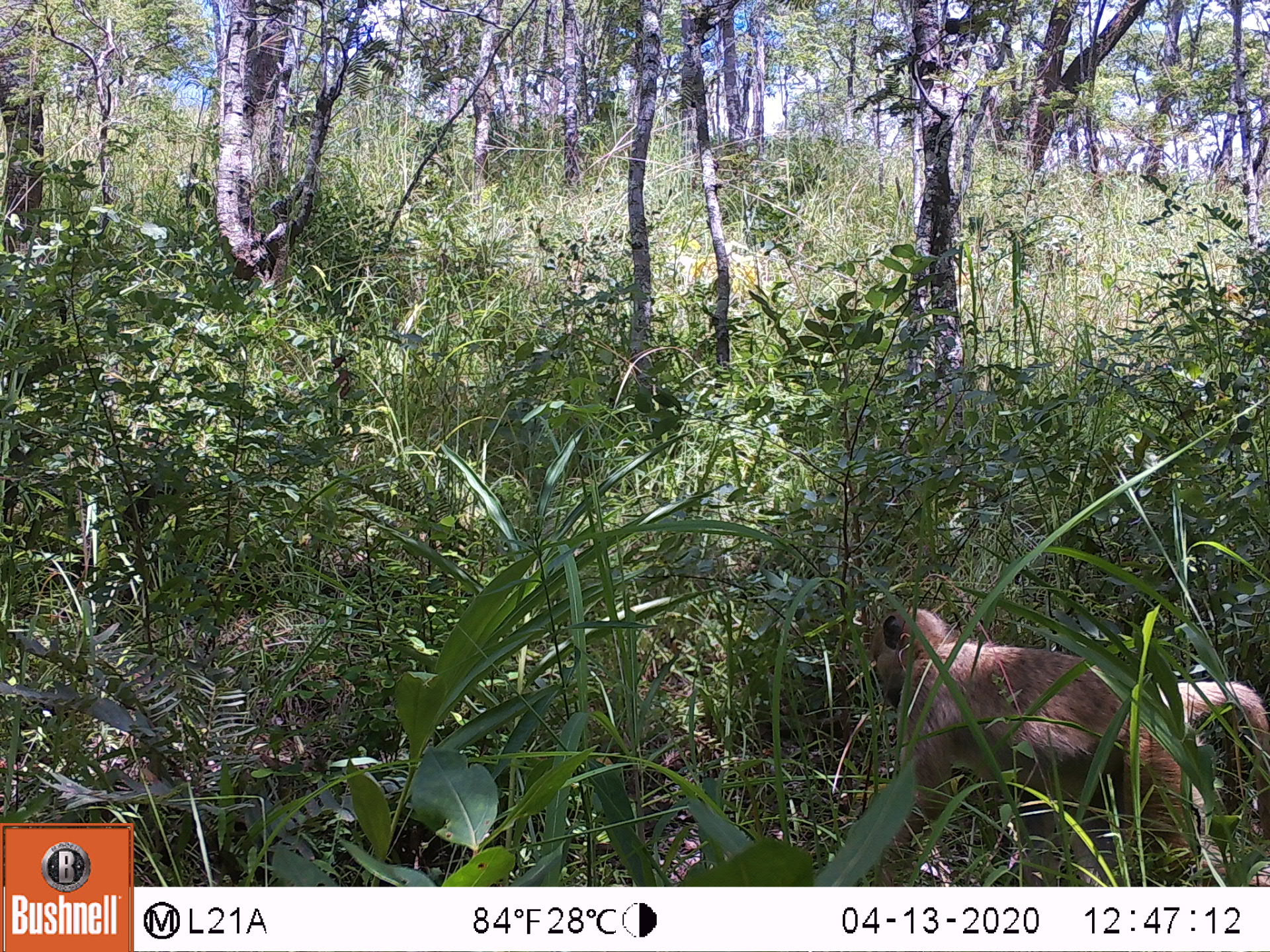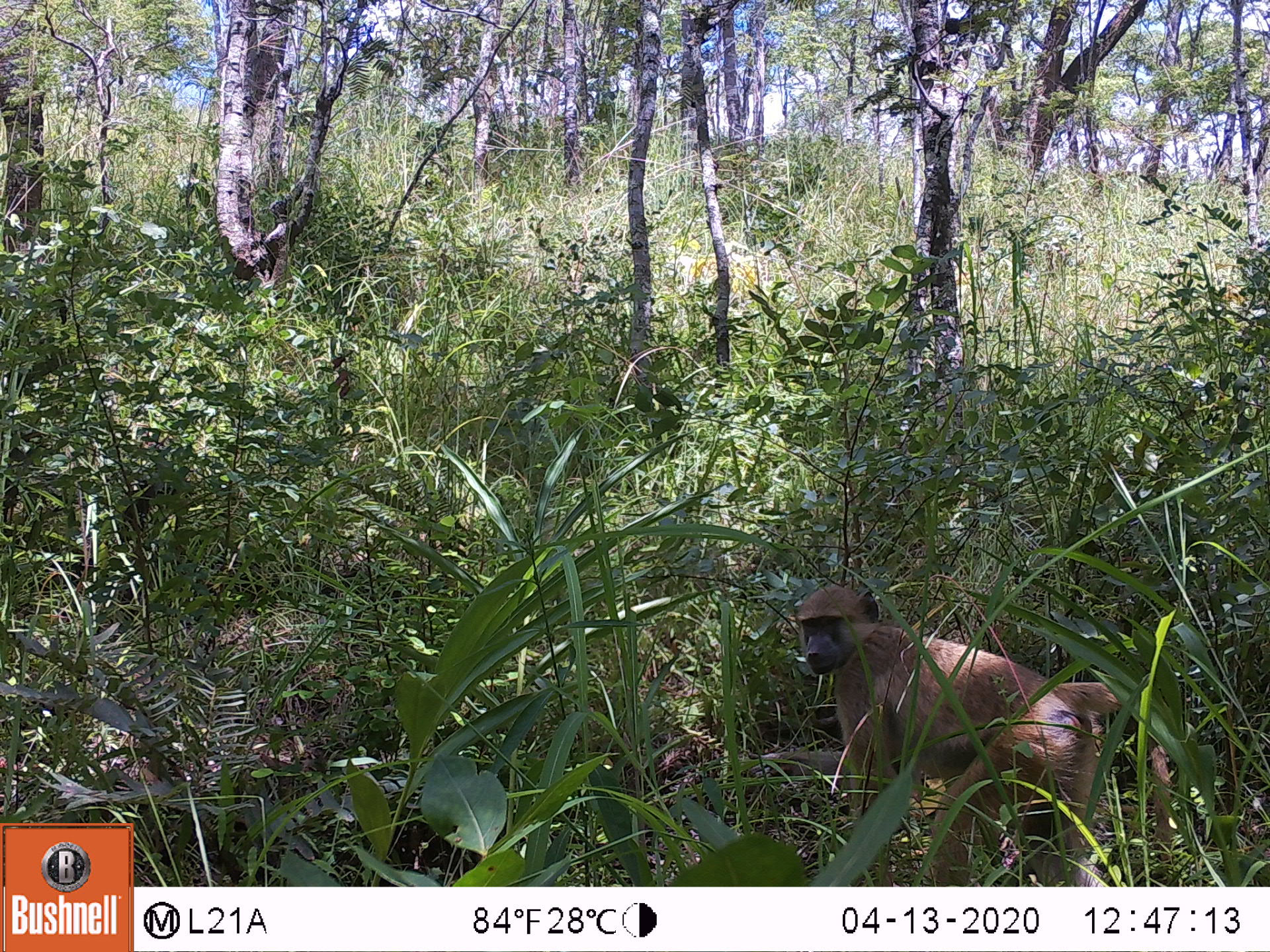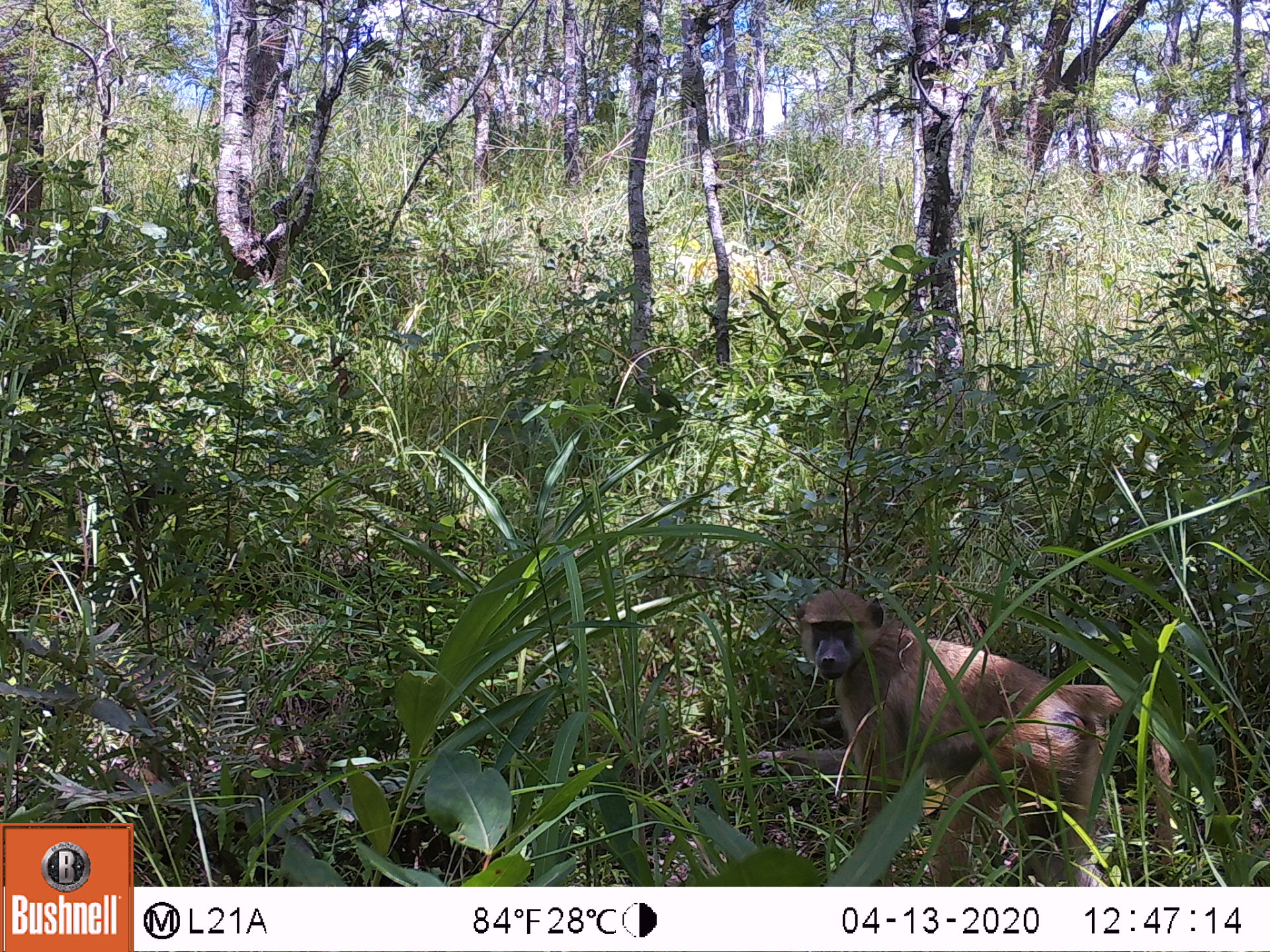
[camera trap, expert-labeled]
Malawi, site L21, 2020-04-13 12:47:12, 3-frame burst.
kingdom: Animalia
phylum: Chordata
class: Mammalia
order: Primates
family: Cercopithecidae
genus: Papio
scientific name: Papio cynocephalus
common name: yellow baboon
Yellow baboon (Papio cynocephalus), count 1.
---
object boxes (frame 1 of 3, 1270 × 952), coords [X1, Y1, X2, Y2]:
yellow baboon: [865, 606, 1262, 880]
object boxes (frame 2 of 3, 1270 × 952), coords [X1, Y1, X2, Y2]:
yellow baboon: [784, 582, 1175, 880]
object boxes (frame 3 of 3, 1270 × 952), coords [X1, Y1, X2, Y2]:
yellow baboon: [786, 582, 1175, 875]